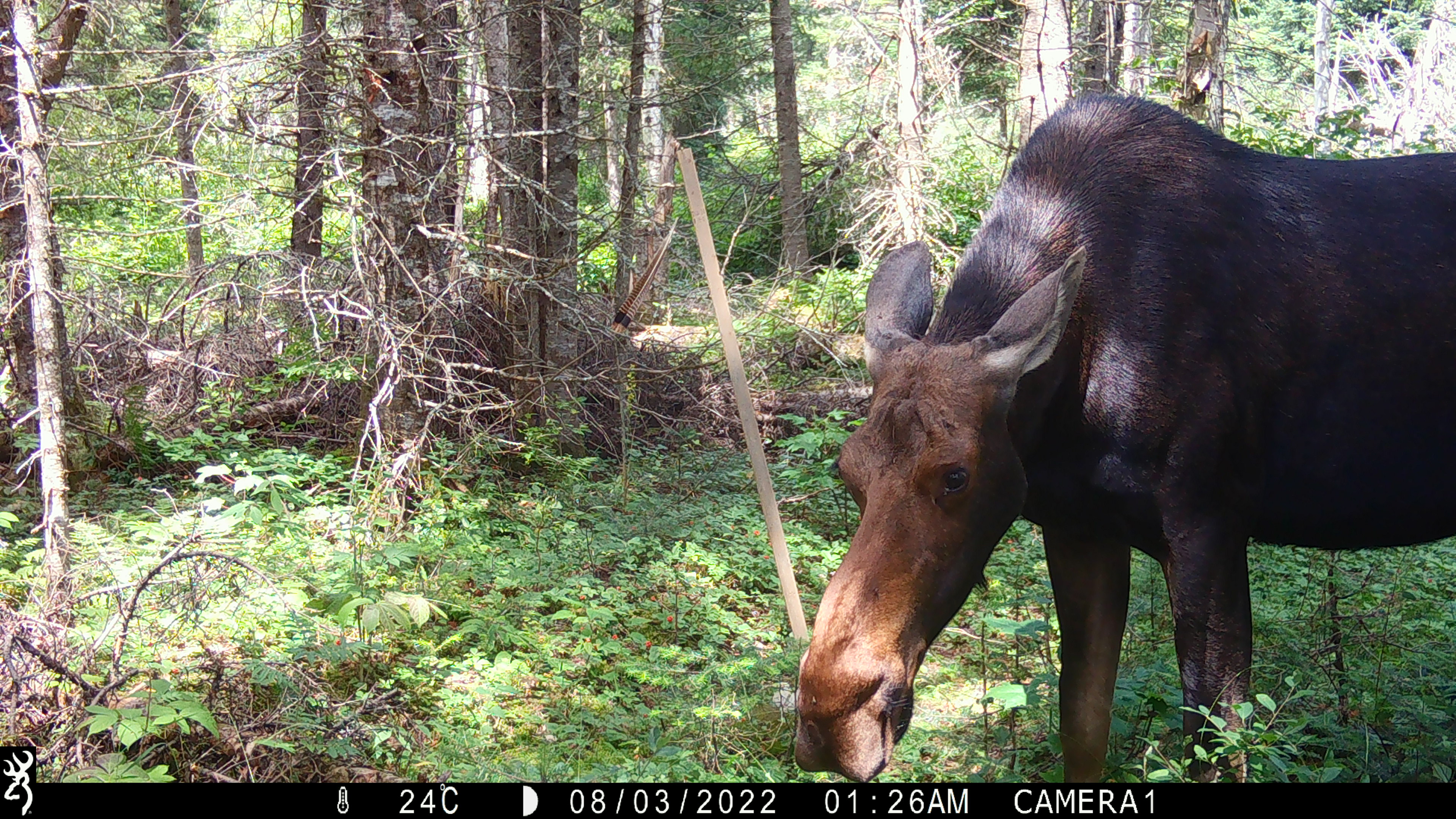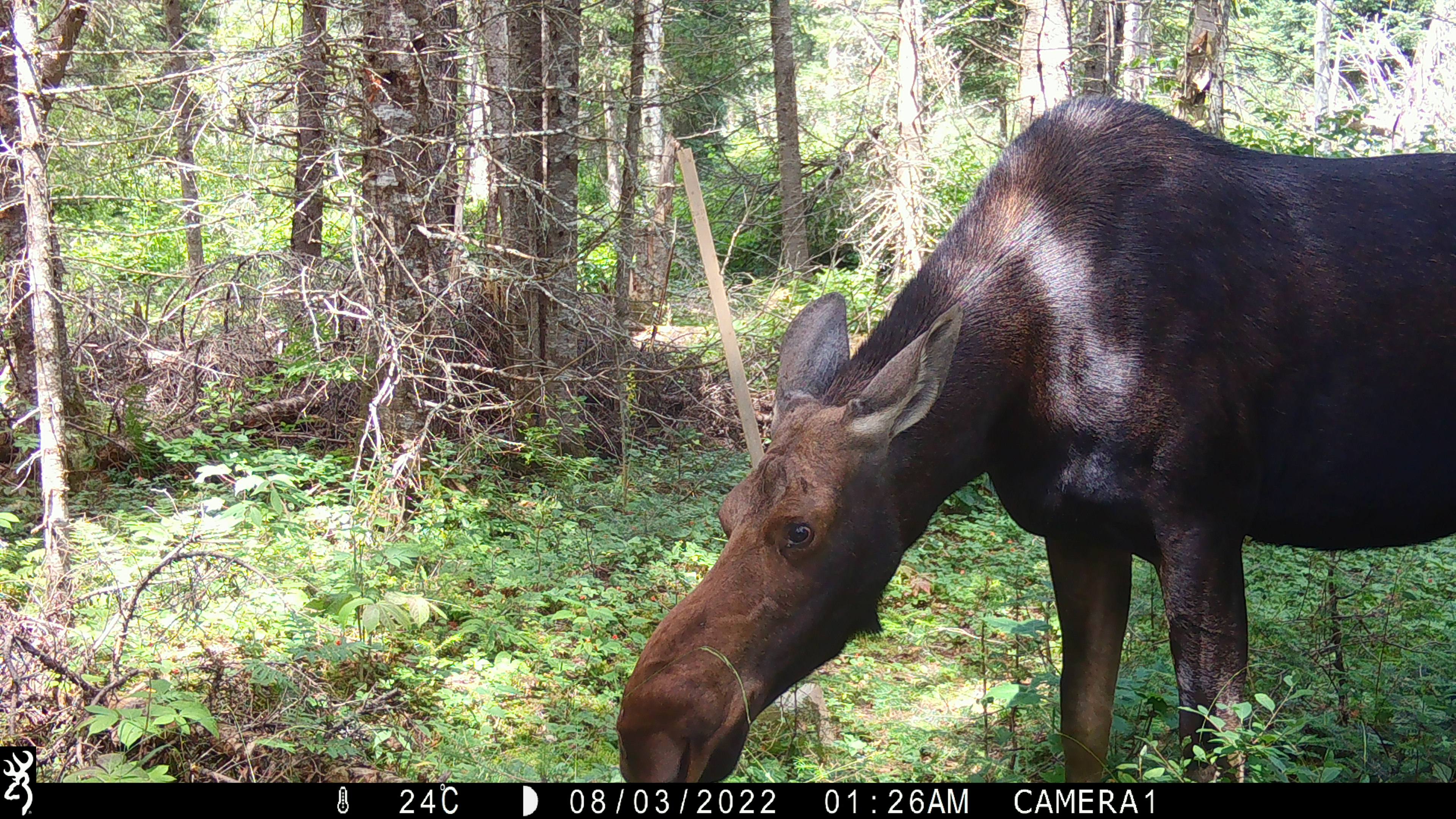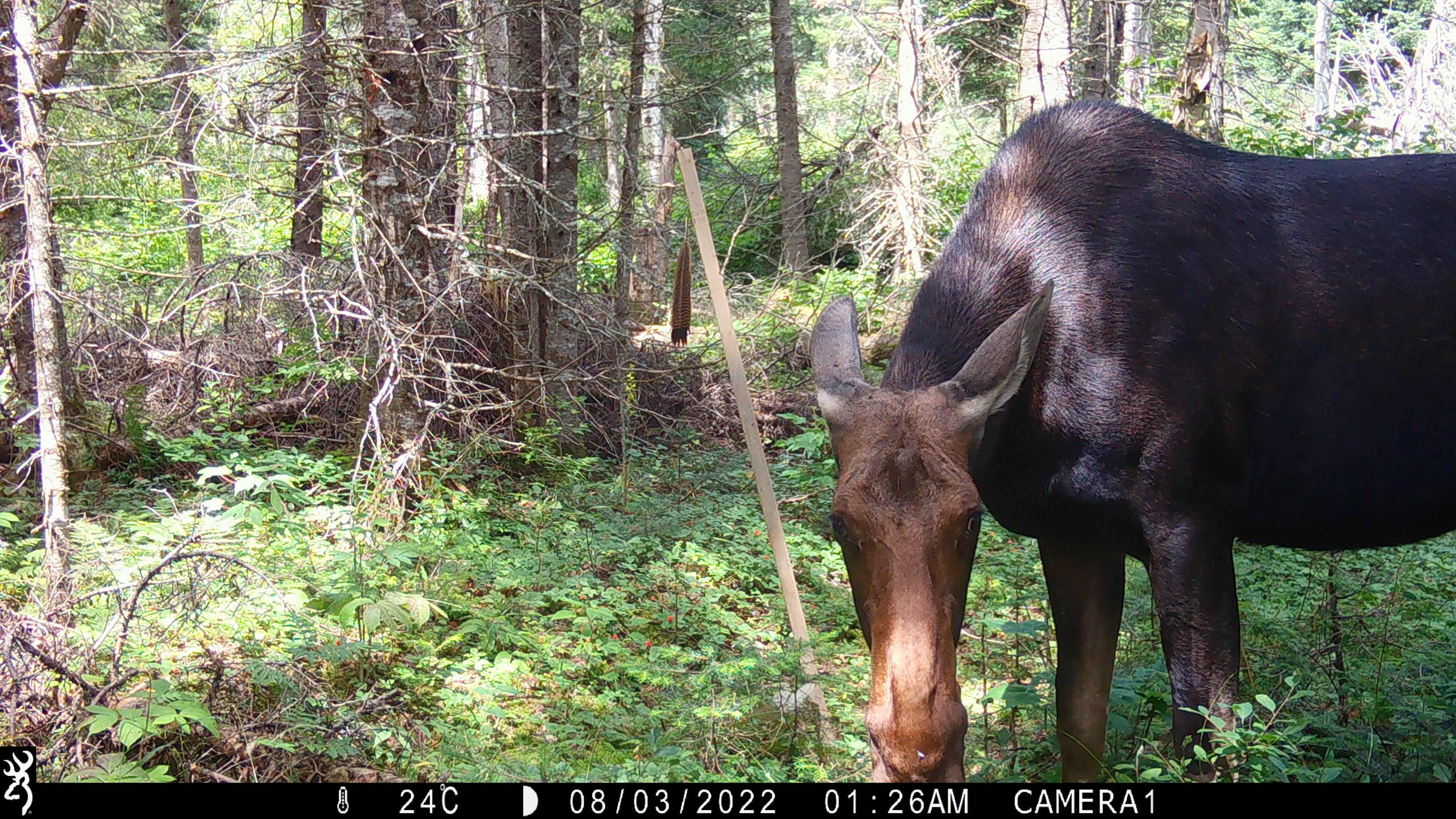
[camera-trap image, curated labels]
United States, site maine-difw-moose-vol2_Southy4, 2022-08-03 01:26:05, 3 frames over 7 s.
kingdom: Animalia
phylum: Chordata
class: Mammalia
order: Artiodactyla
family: Cervidae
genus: Alces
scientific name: Alces alces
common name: moose